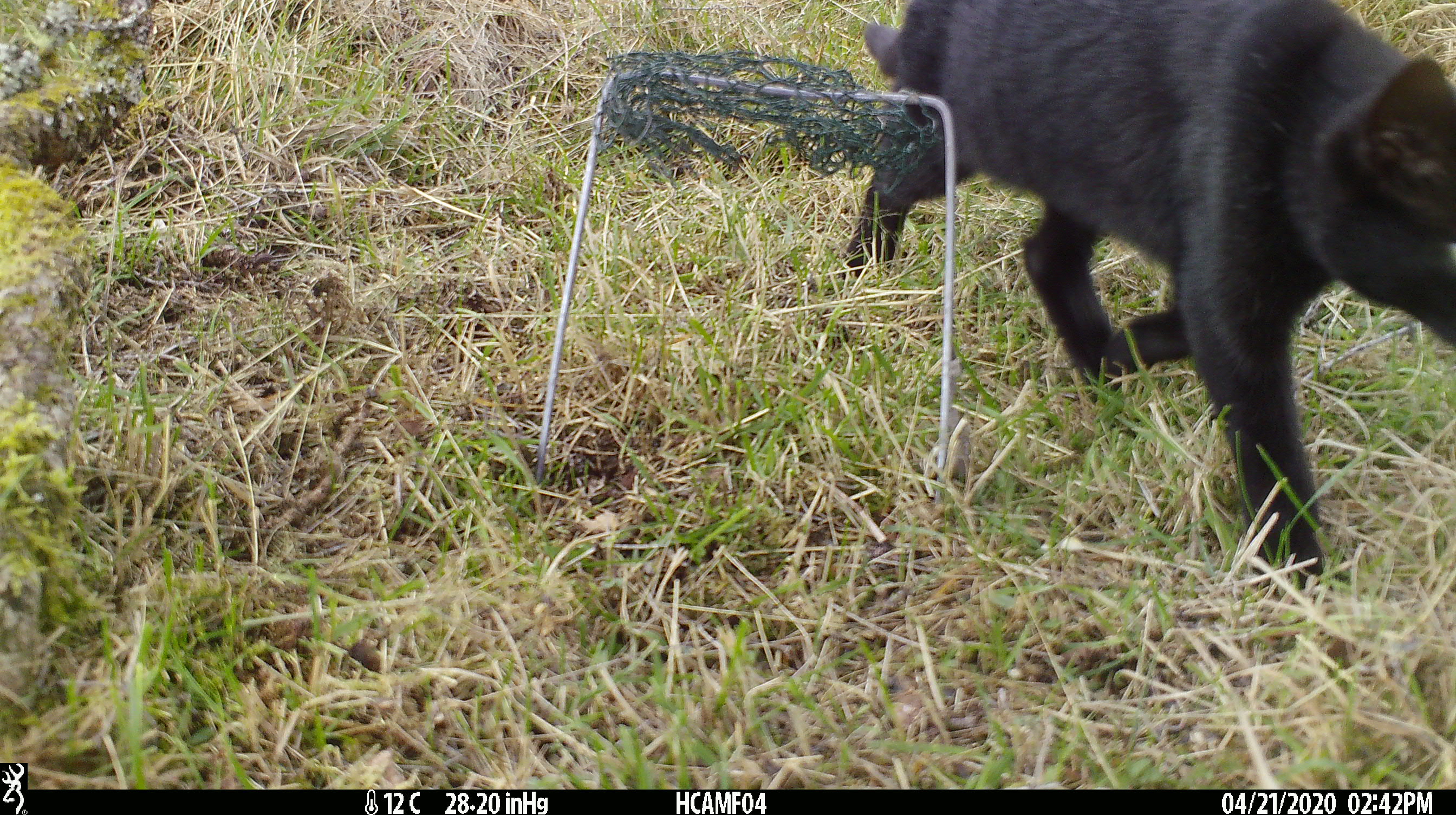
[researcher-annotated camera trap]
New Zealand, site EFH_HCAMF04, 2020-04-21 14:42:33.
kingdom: Animalia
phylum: Chordata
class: Mammalia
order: Carnivora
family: Felidae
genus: Felis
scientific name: Felis catus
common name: domestic cat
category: cat